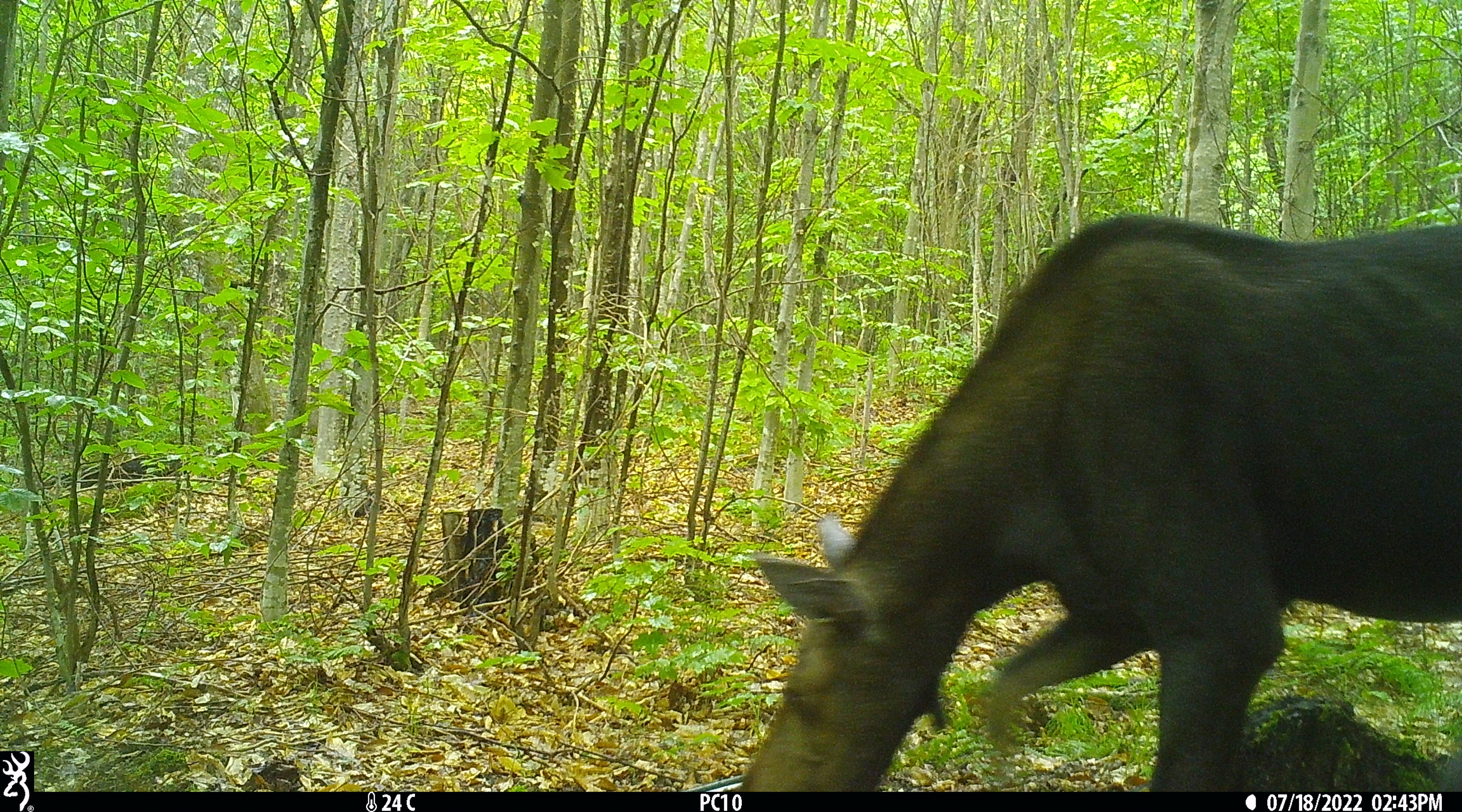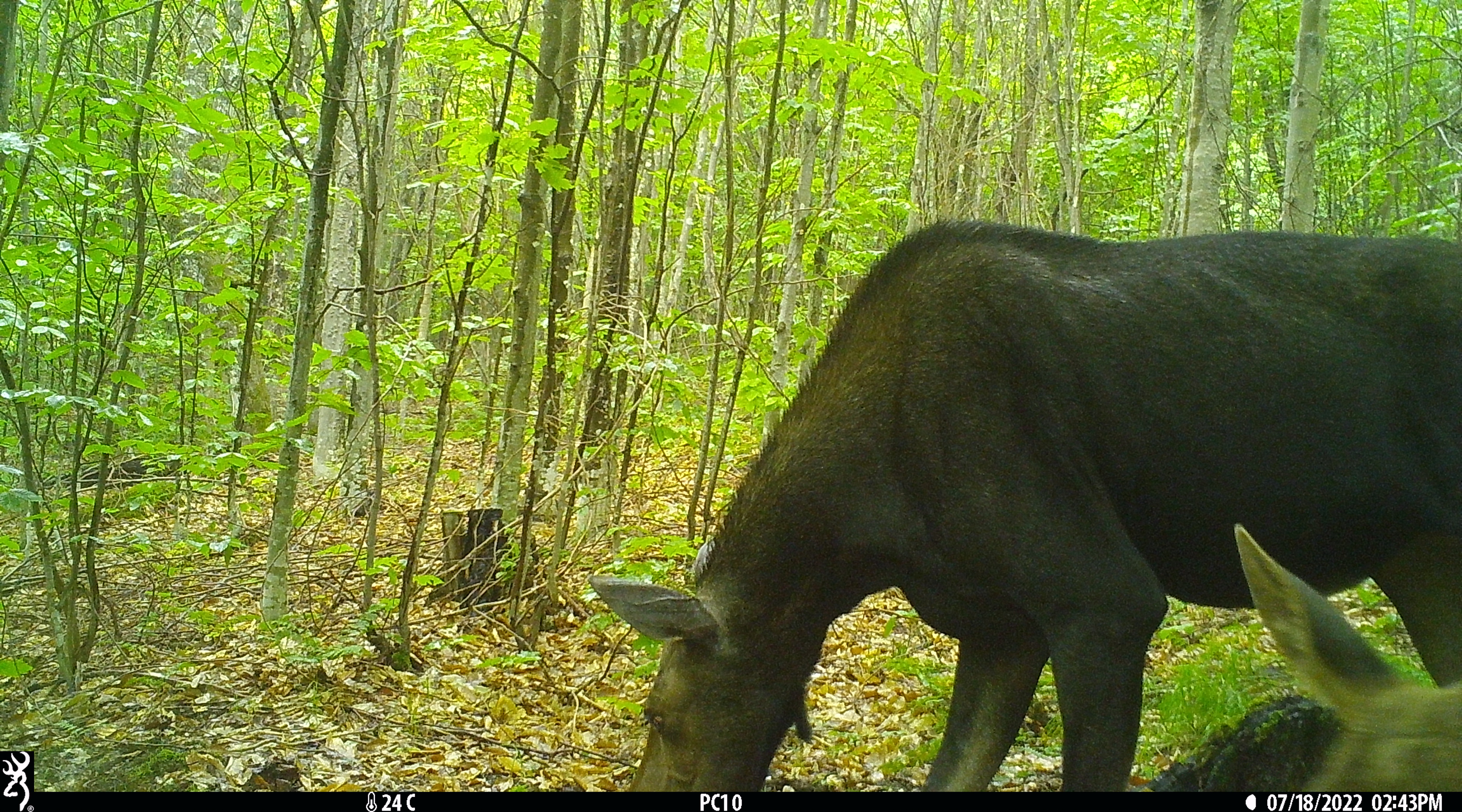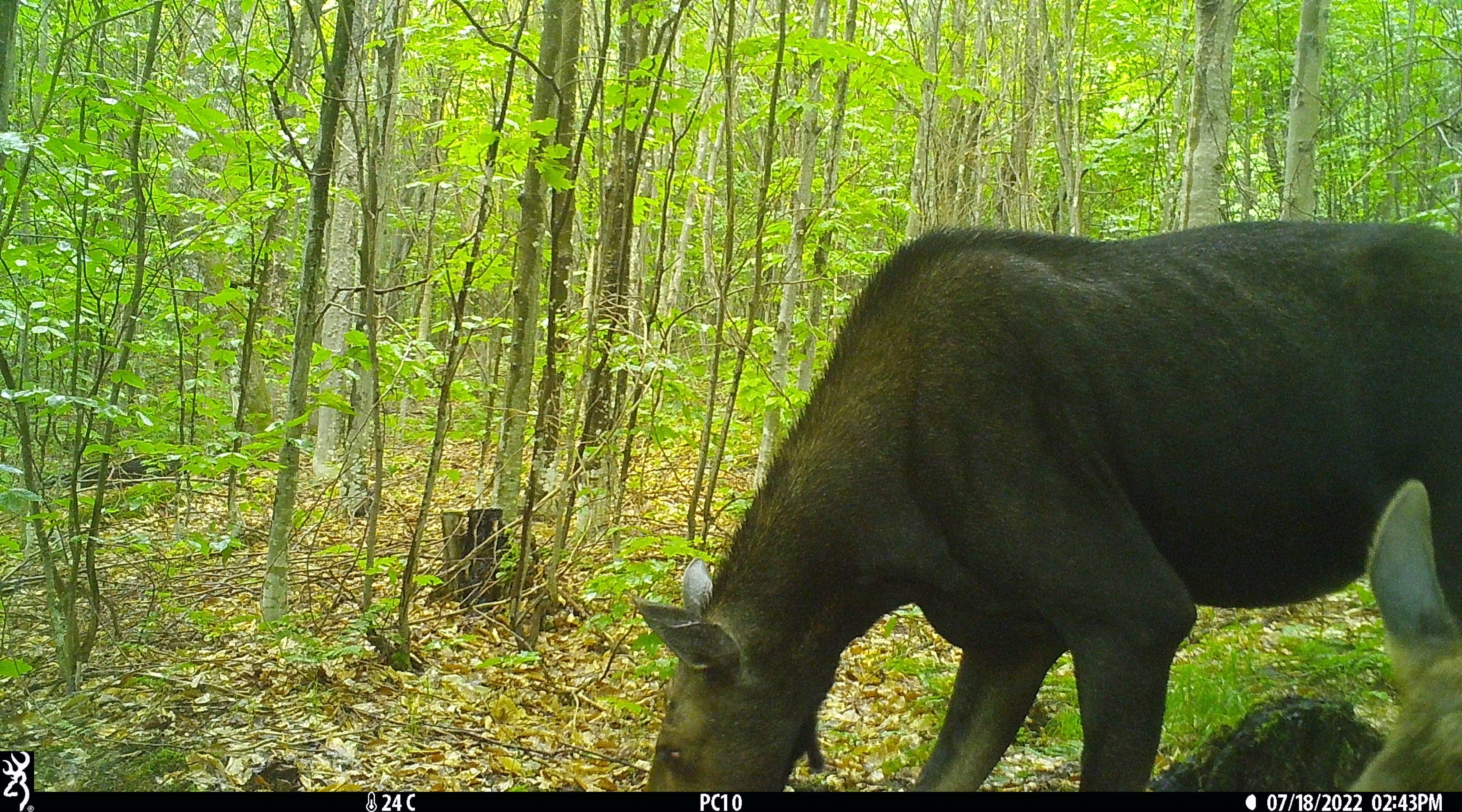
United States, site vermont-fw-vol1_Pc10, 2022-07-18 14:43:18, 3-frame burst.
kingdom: Animalia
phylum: Chordata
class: Mammalia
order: Artiodactyla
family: Cervidae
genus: Alces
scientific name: Alces alces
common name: moose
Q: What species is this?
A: Moose (Alces alces).